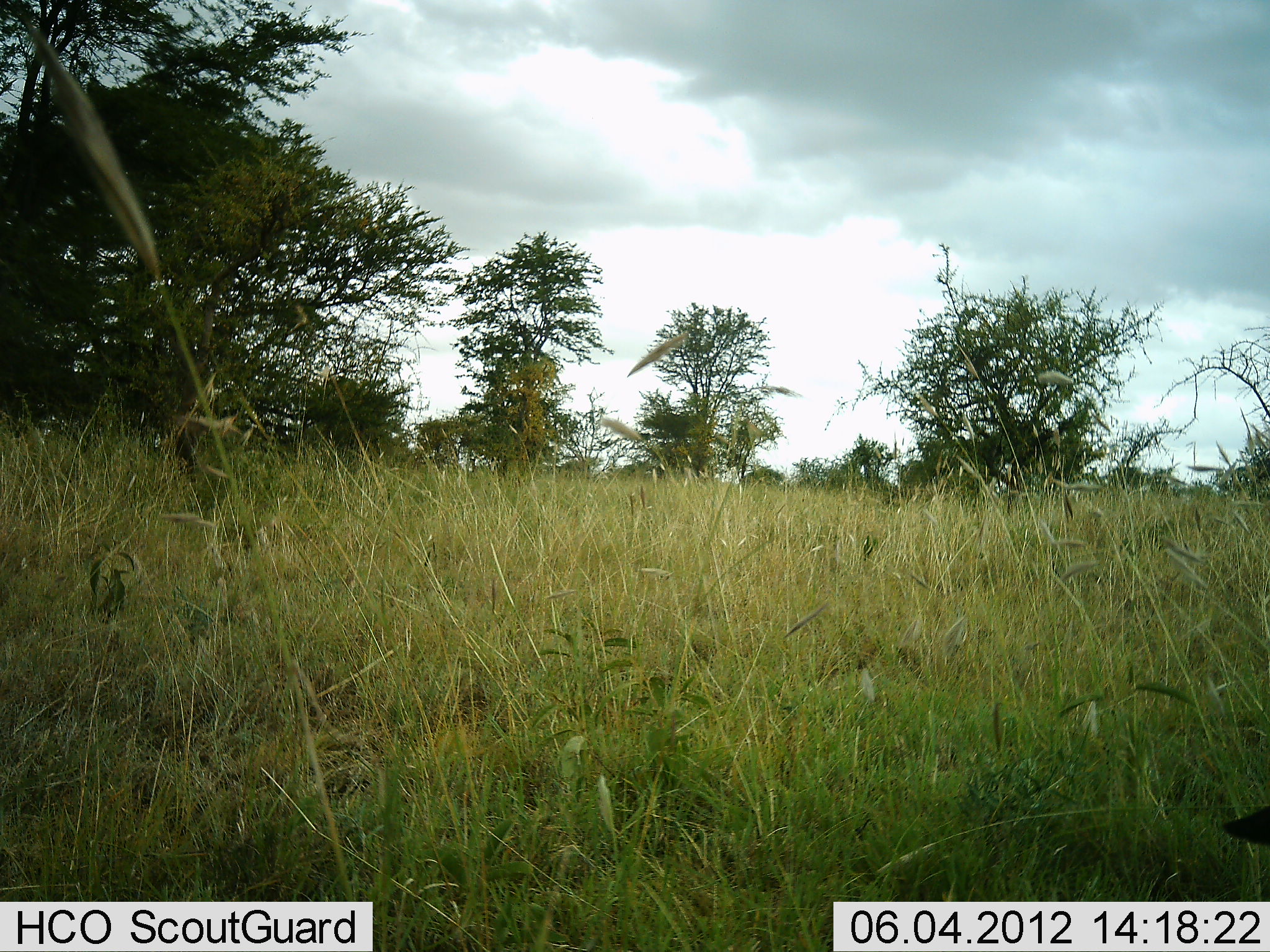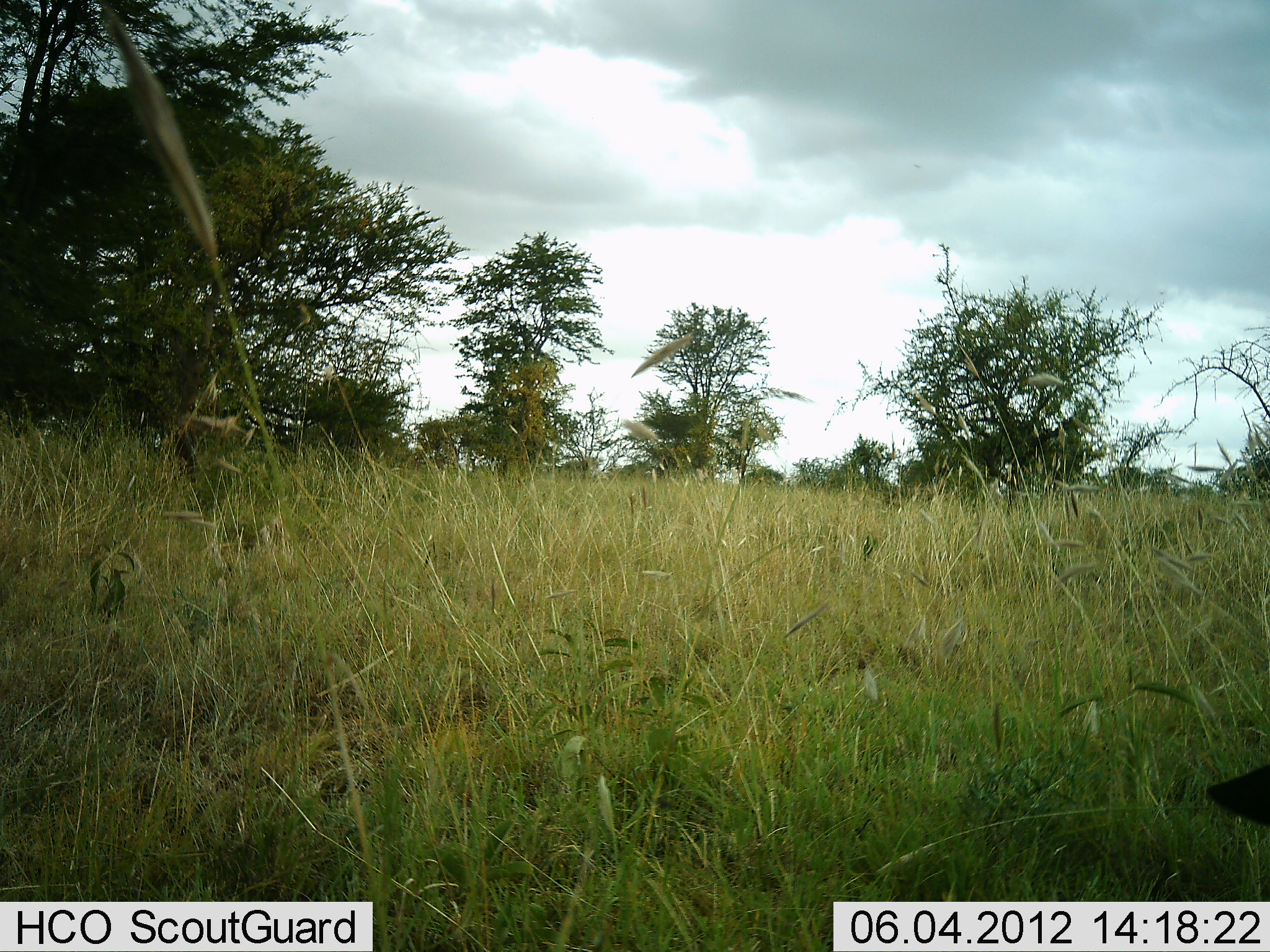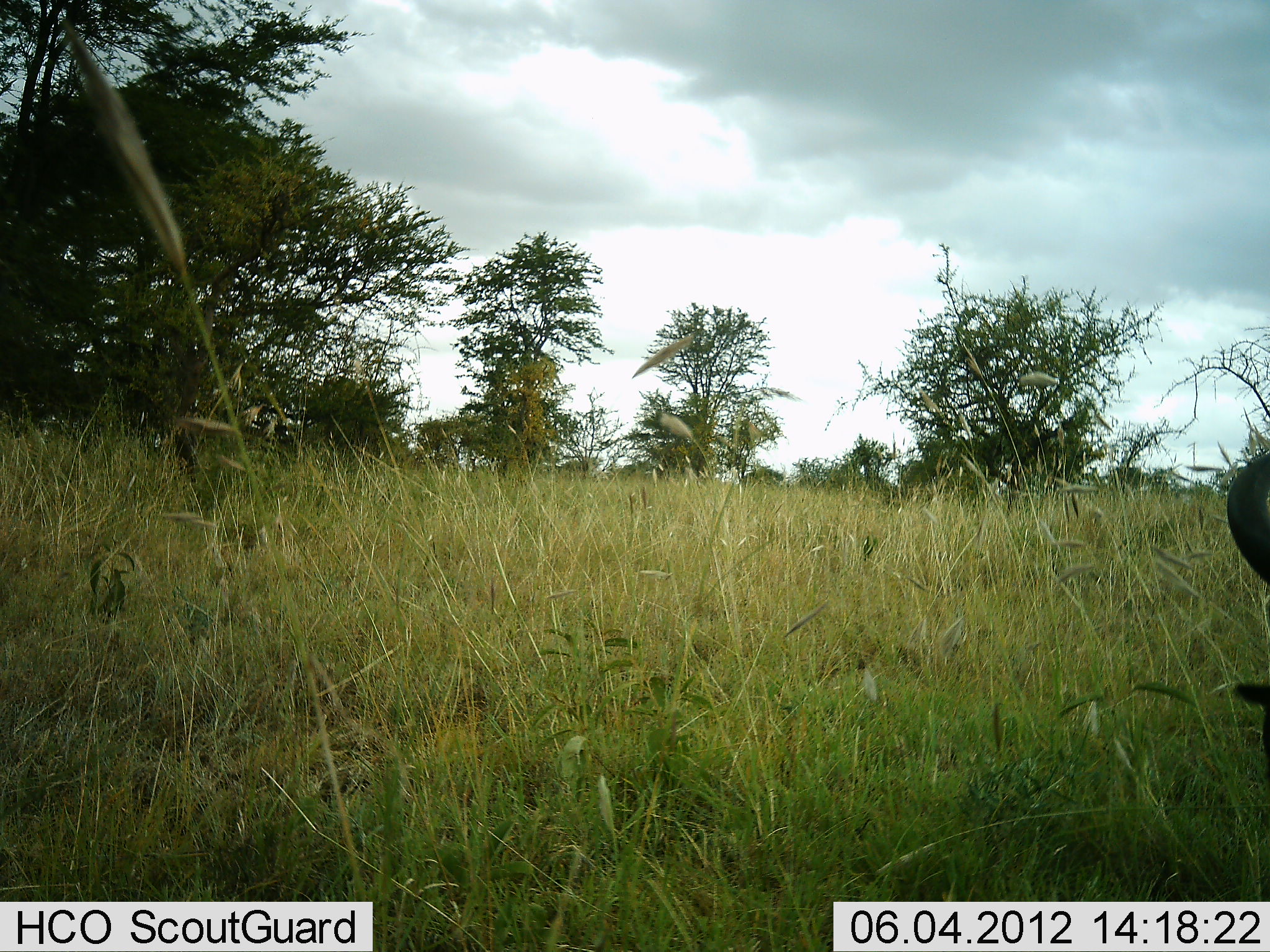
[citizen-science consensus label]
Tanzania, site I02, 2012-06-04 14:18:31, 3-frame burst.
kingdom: Animalia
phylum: Chordata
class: Mammalia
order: Artiodactyla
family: Bovidae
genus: Connochaetes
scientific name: Connochaetes taurinus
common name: blue wildebeest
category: wildebeest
Wildebeest (blue wildebeest) (Connochaetes taurinus), count 1. Behavior (volunteer vote fractions): standing 20%, resting 20%, moving 10%, interacting 0%. Young present (vote fraction): 0%. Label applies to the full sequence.